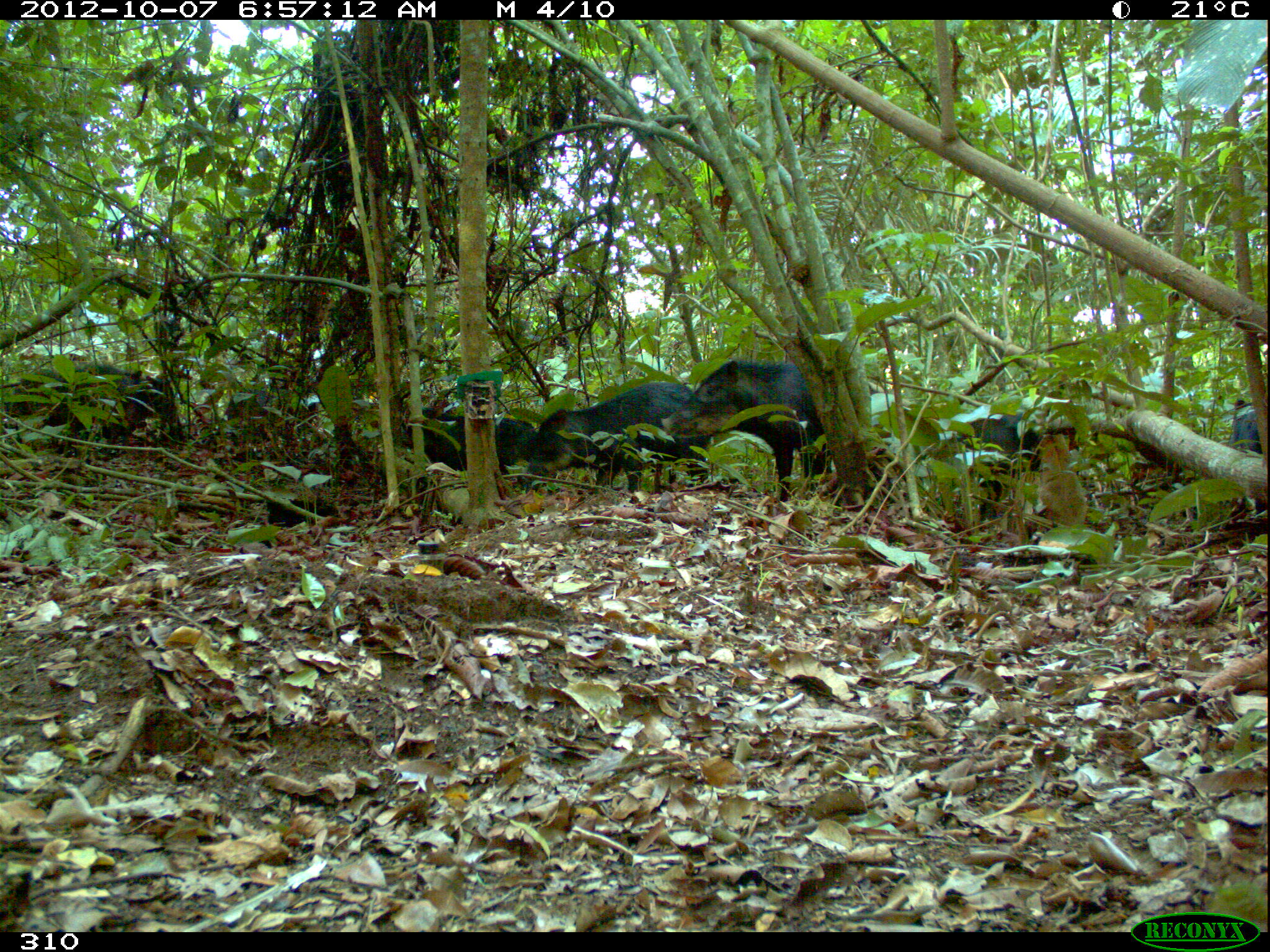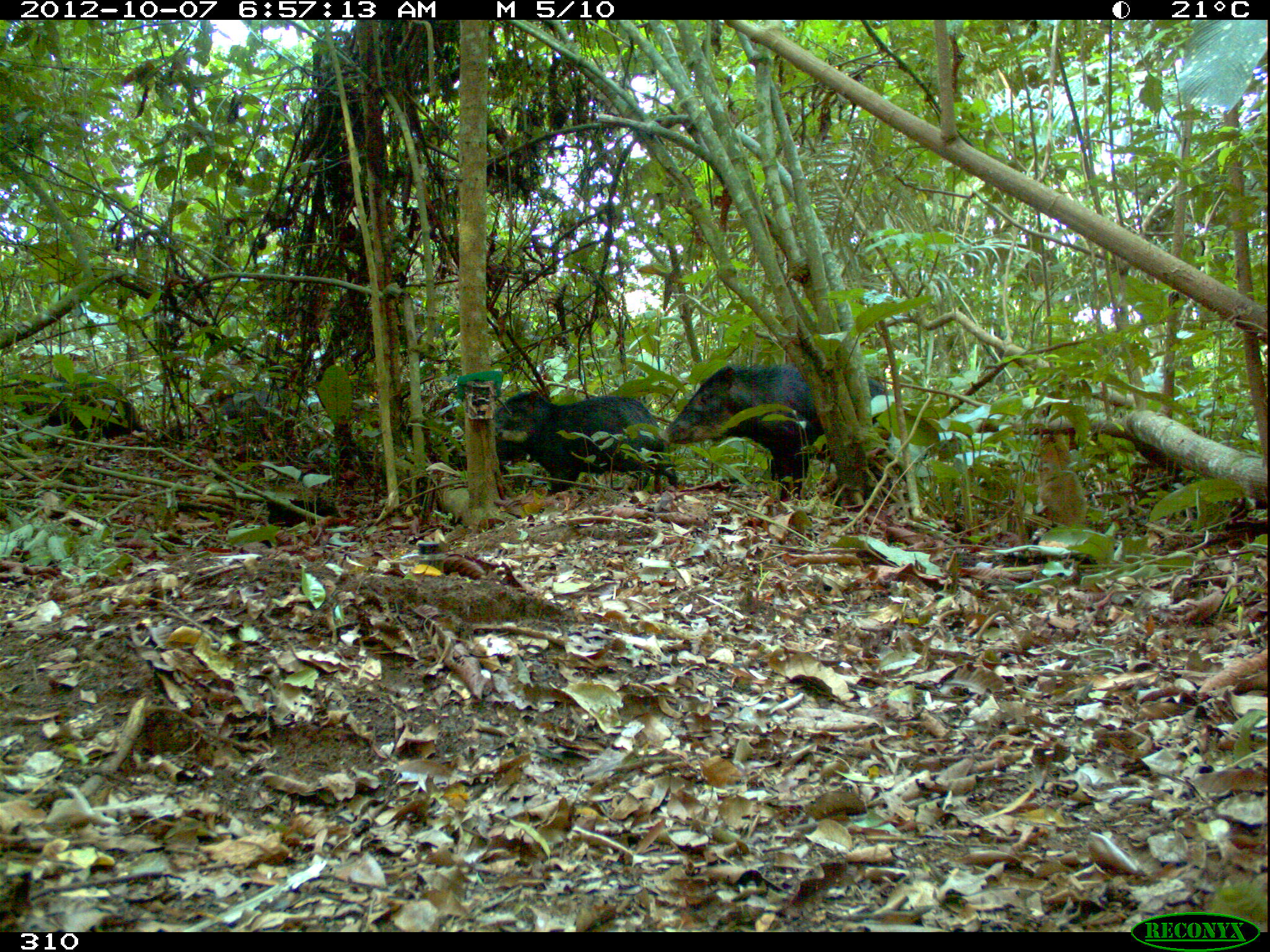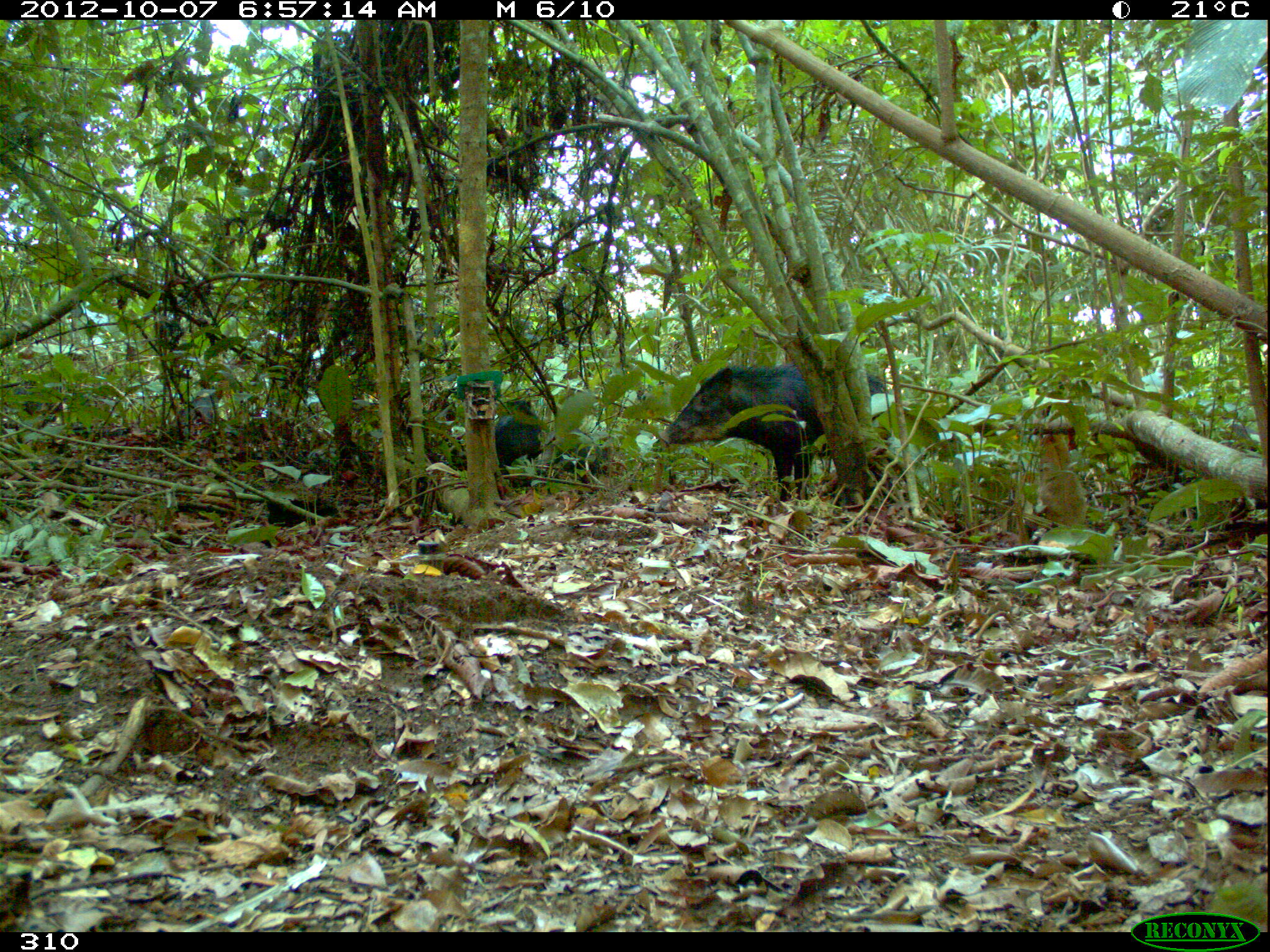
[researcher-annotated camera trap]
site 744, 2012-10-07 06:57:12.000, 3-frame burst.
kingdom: Animalia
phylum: Chordata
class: Mammalia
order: Artiodactyla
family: Tayassuidae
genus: Tayassu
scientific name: Tayassu pecari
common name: white-lipped peccary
Tayassu pecari (white-lipped peccary).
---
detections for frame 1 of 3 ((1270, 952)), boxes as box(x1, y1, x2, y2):
tayassu pecari: box(662, 361, 833, 501); box(523, 381, 709, 492); box(4, 361, 185, 458); box(957, 415, 1039, 527); box(402, 412, 533, 478); box(1228, 399, 1268, 514)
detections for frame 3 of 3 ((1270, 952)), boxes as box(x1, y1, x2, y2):
tayassu pecari: box(659, 362, 888, 504); box(495, 413, 607, 489); box(174, 394, 215, 426)